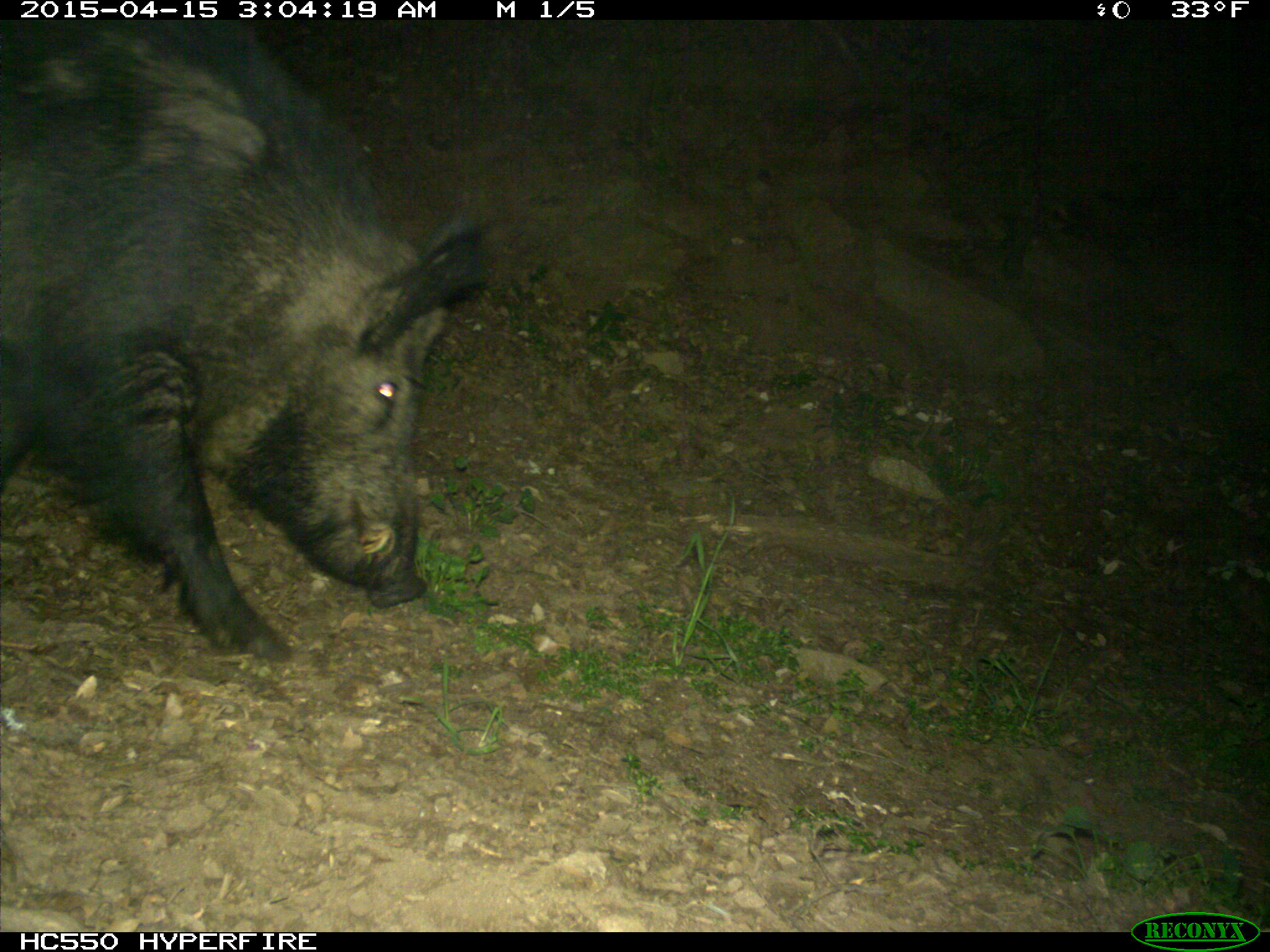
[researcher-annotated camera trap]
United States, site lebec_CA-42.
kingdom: Animalia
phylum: Chordata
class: Mammalia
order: Artiodactyla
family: Suidae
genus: Sus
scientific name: Sus scrofa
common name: wild boar